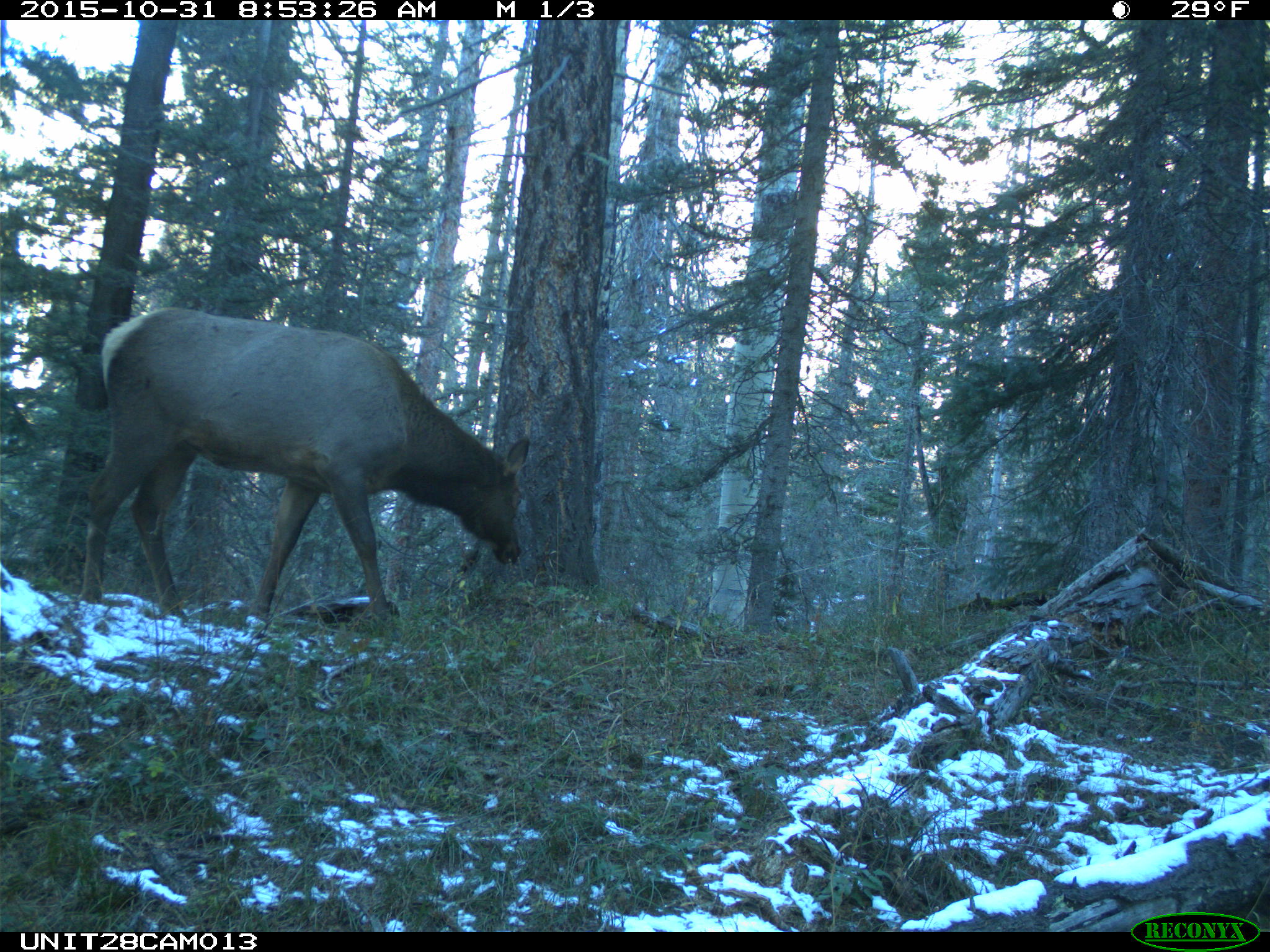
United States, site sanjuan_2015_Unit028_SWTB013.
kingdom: Animalia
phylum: Chordata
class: Mammalia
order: Artiodactyla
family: Cervidae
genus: Cervus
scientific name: Cervus elaphus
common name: red deer